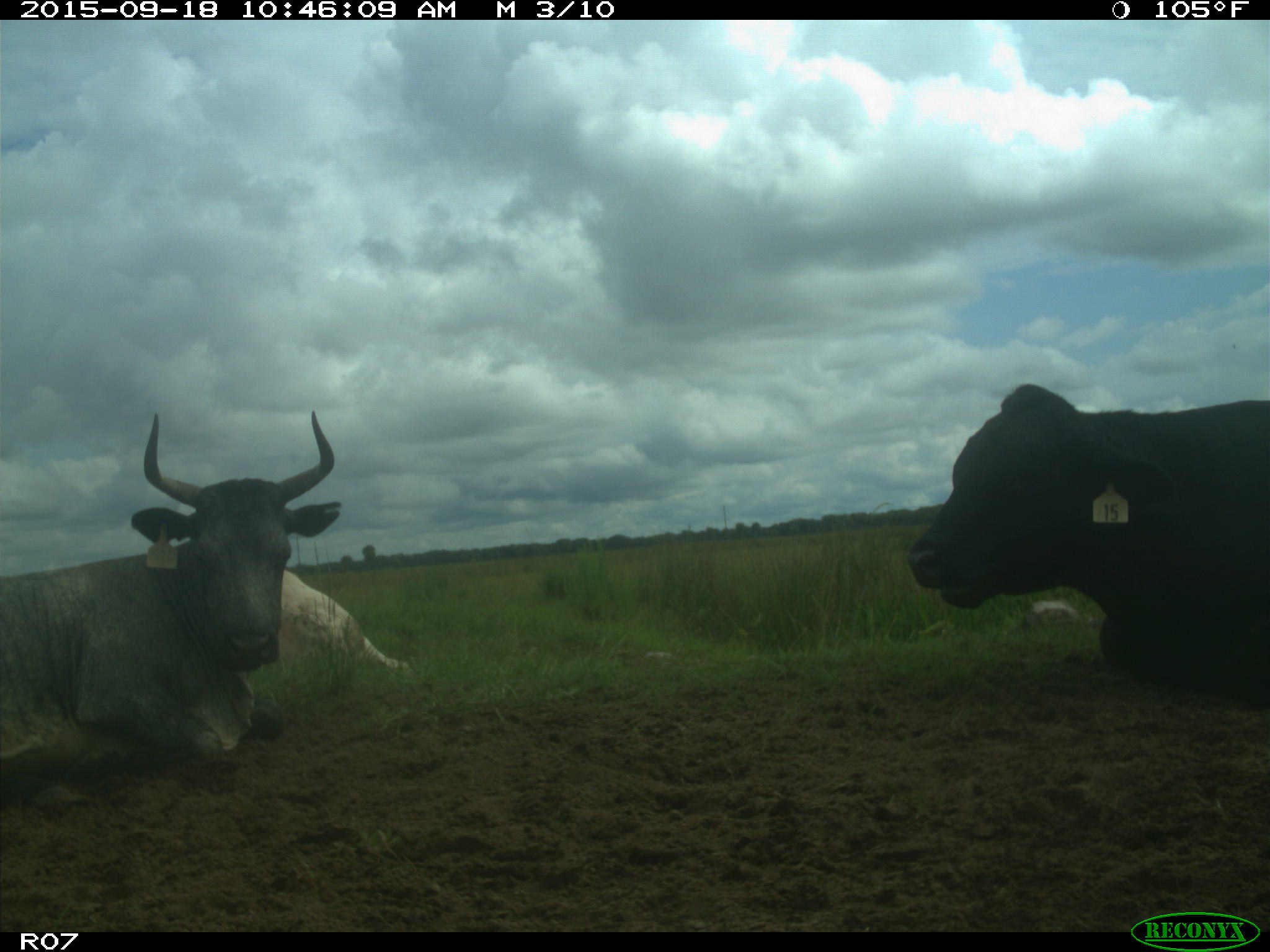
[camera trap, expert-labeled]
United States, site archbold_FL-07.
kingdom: Animalia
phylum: Chordata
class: Mammalia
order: Artiodactyla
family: Bovidae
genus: Bos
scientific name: Bos taurus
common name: domestic cow